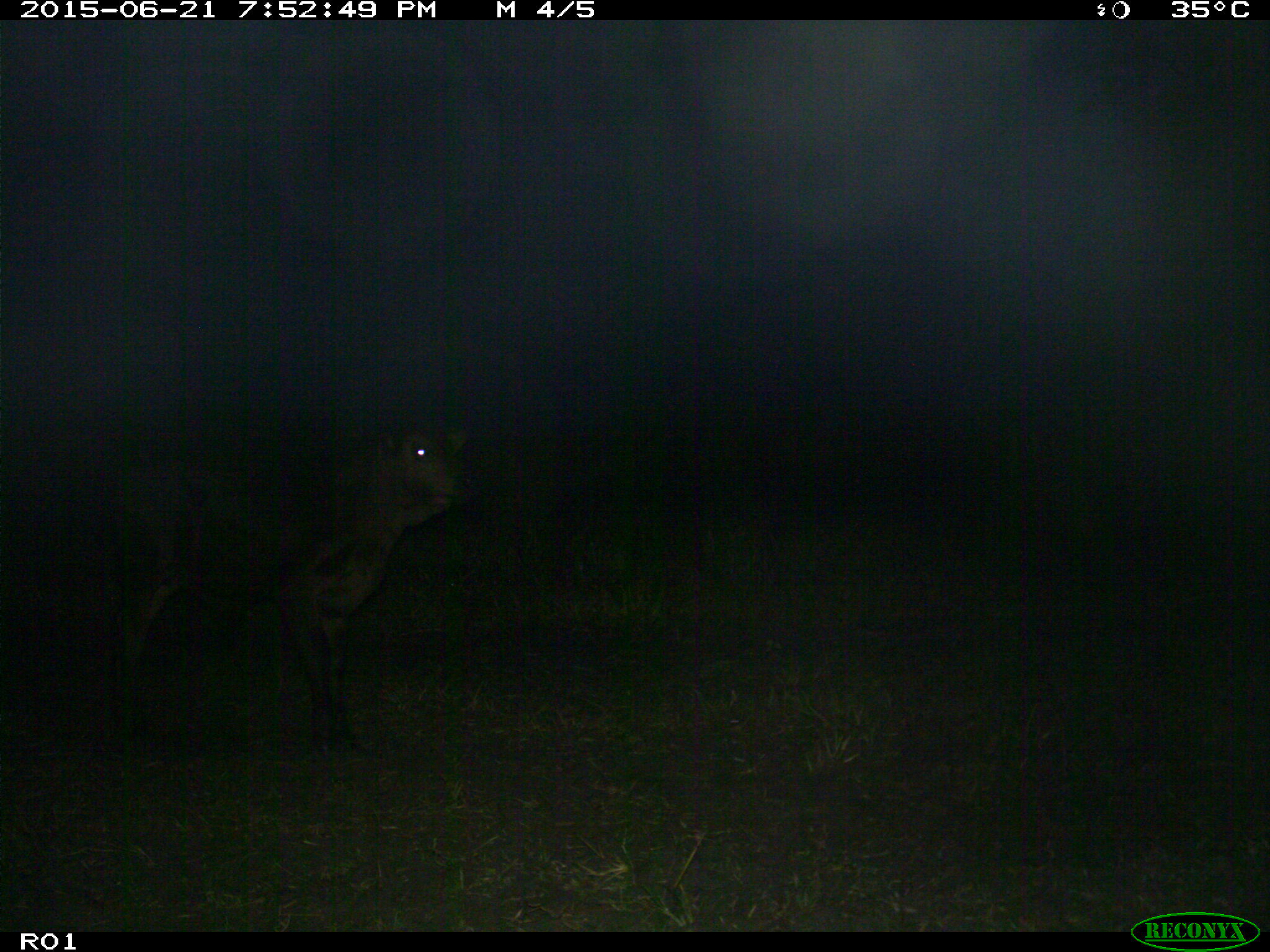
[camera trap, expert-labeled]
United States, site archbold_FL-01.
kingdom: Animalia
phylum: Chordata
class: Mammalia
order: Artiodactyla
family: Bovidae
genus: Bos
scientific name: Bos taurus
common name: domestic cow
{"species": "Bos taurus (domestic cow)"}